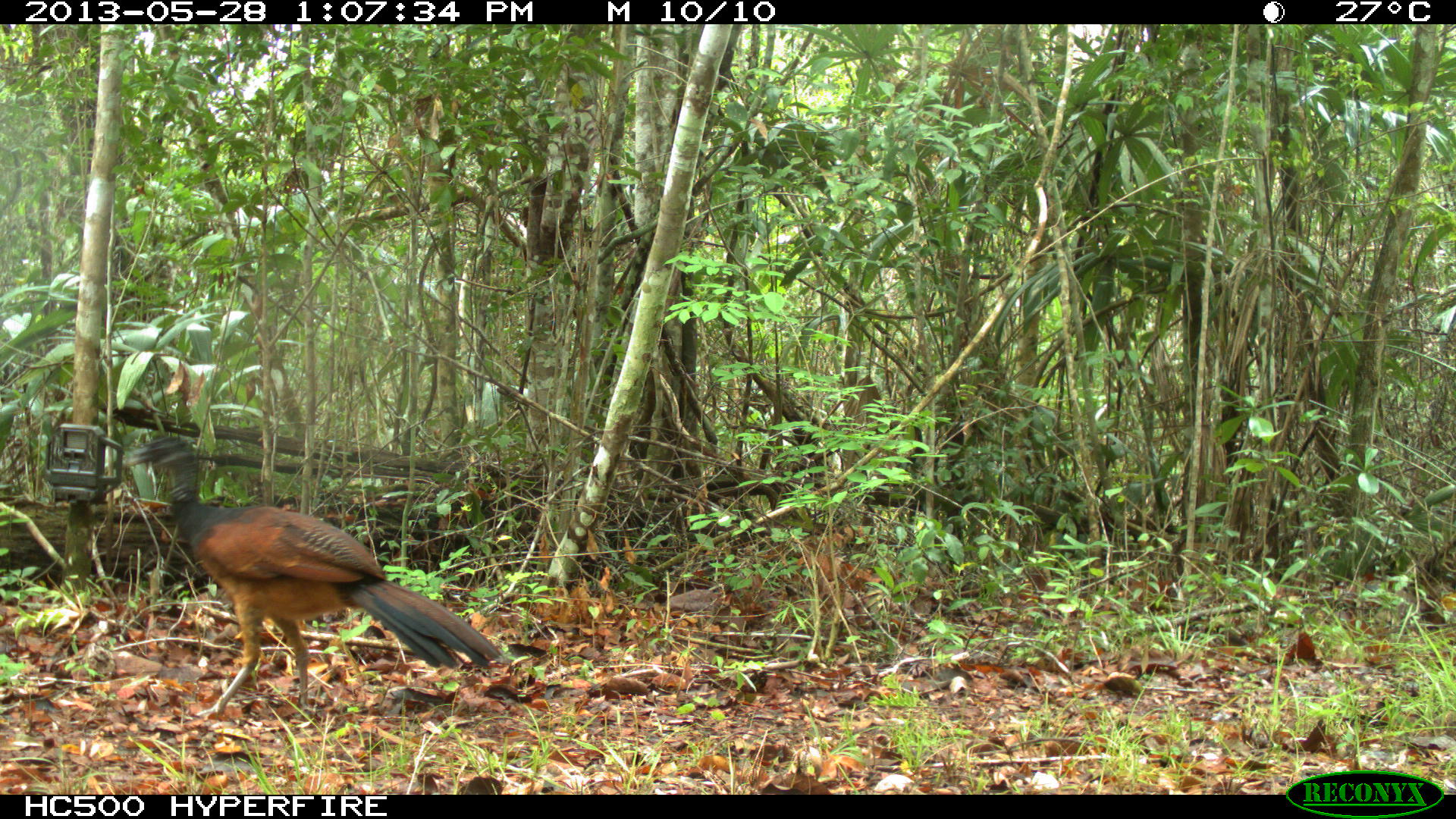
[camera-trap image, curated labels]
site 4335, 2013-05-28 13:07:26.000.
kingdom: Animalia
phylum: Chordata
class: Aves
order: Galliformes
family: Cracidae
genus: Crax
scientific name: Crax rubra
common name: great curassow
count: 1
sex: female